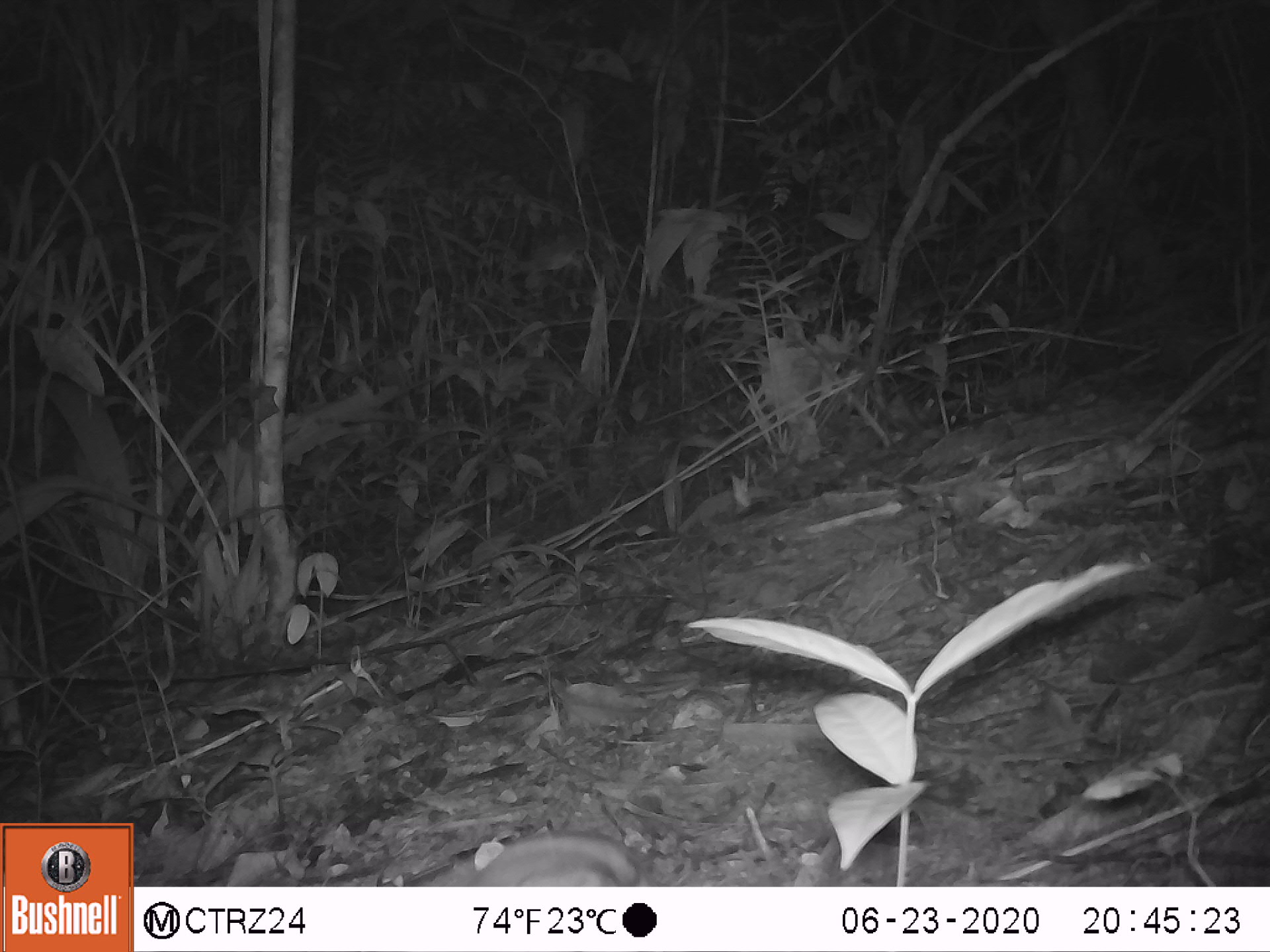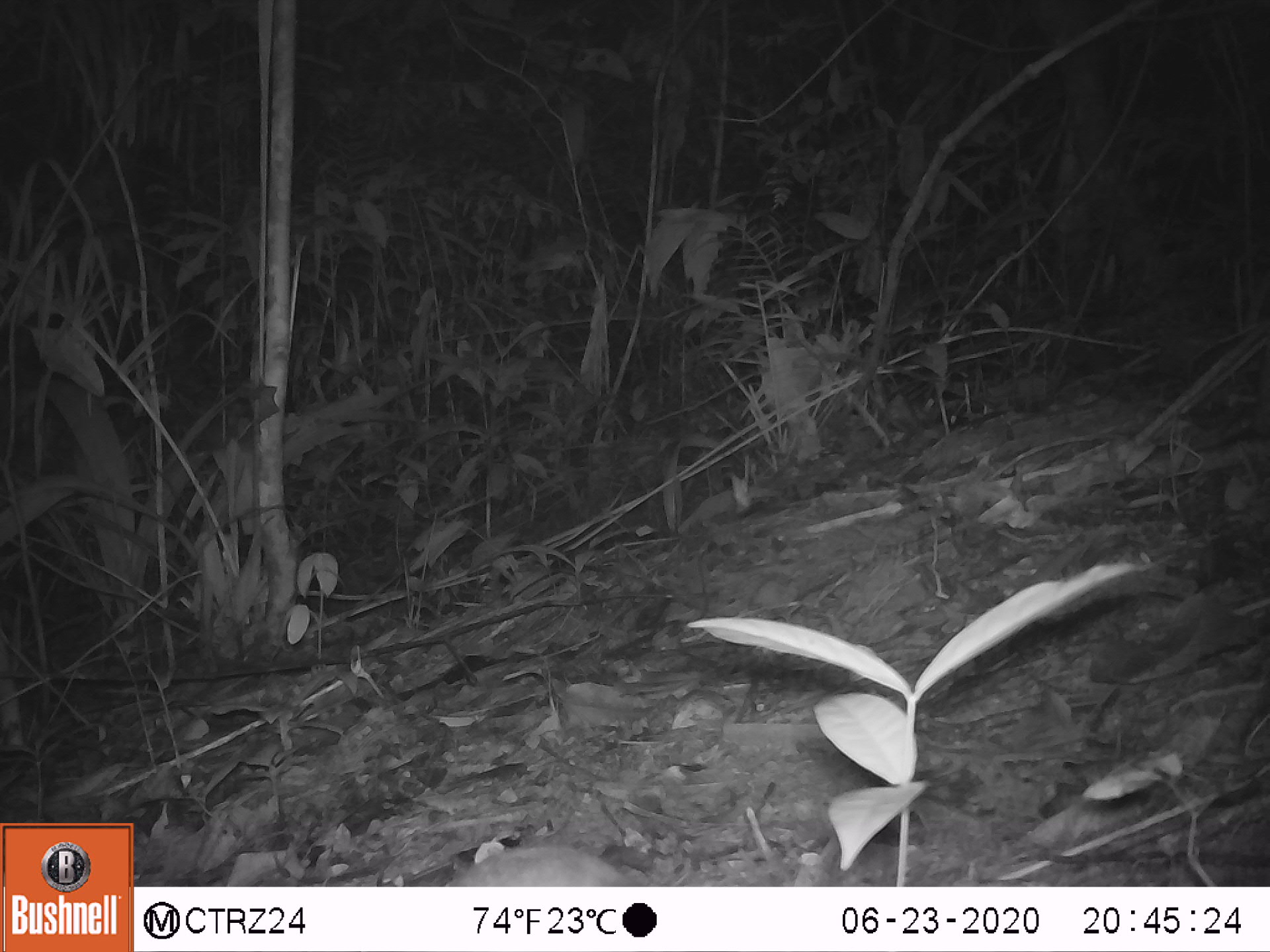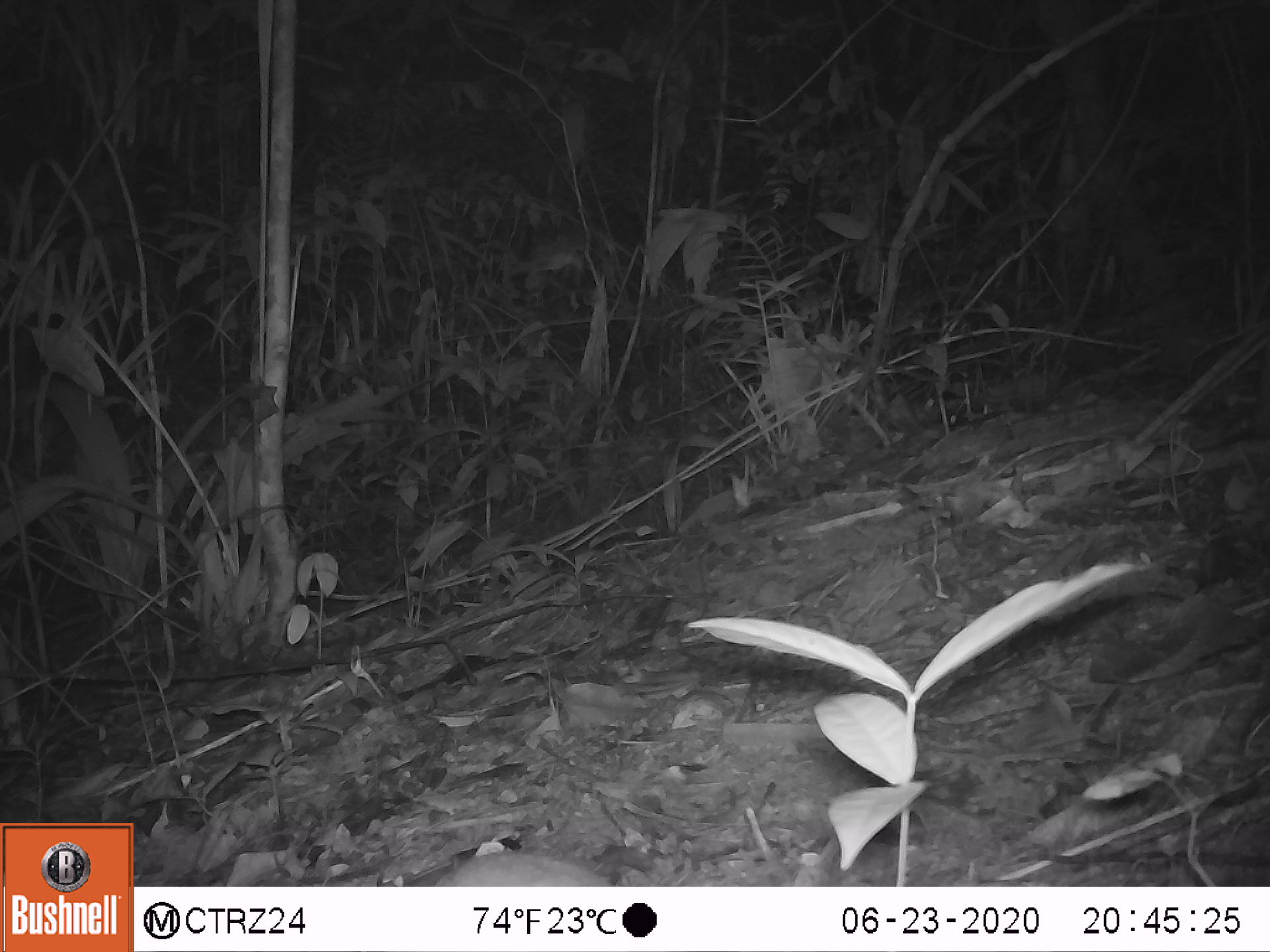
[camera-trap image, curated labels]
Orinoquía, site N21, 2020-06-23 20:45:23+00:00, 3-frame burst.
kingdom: Animalia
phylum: Chordata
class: Mammalia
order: Rodentia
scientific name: Rodentia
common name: rodent